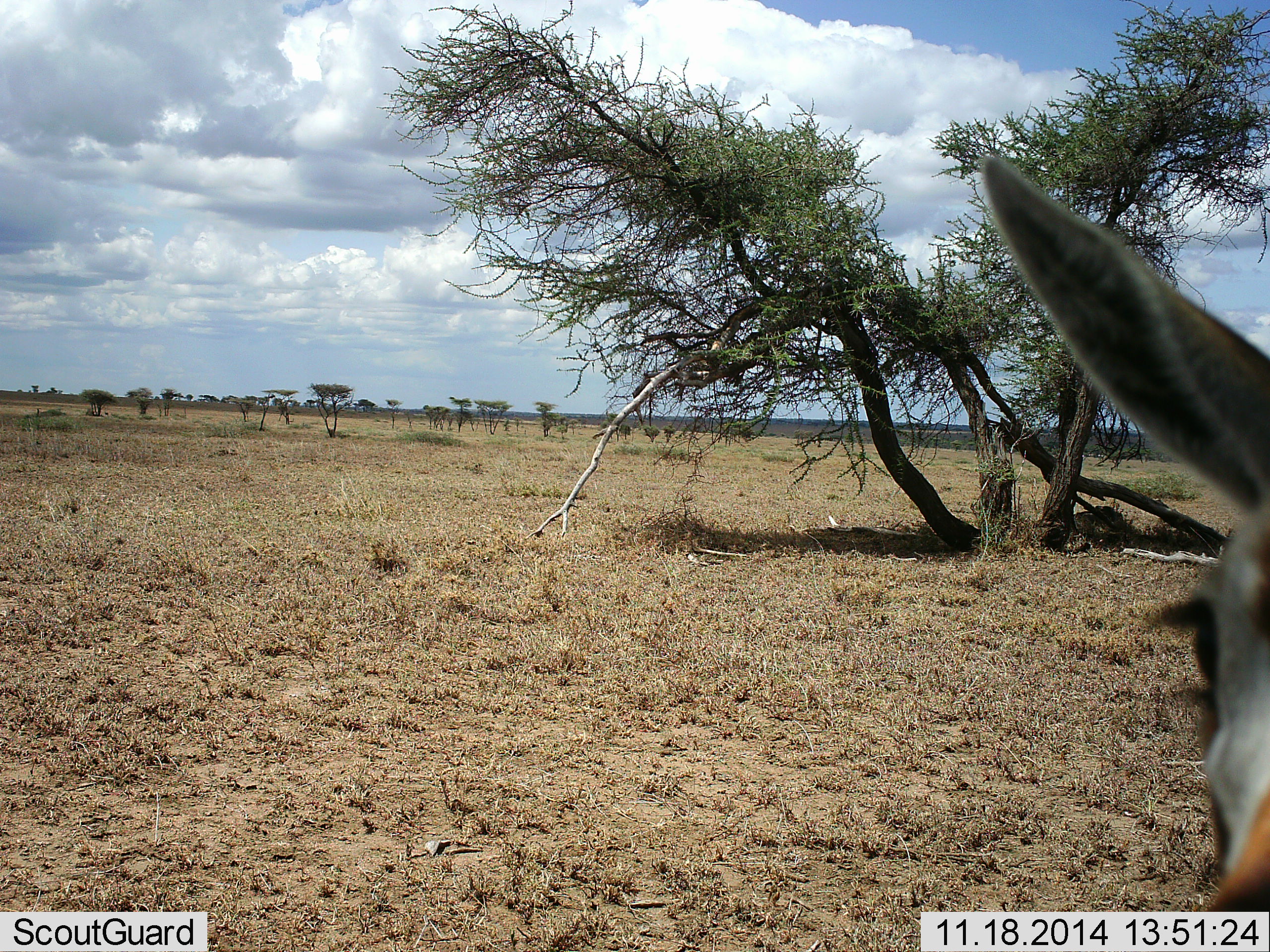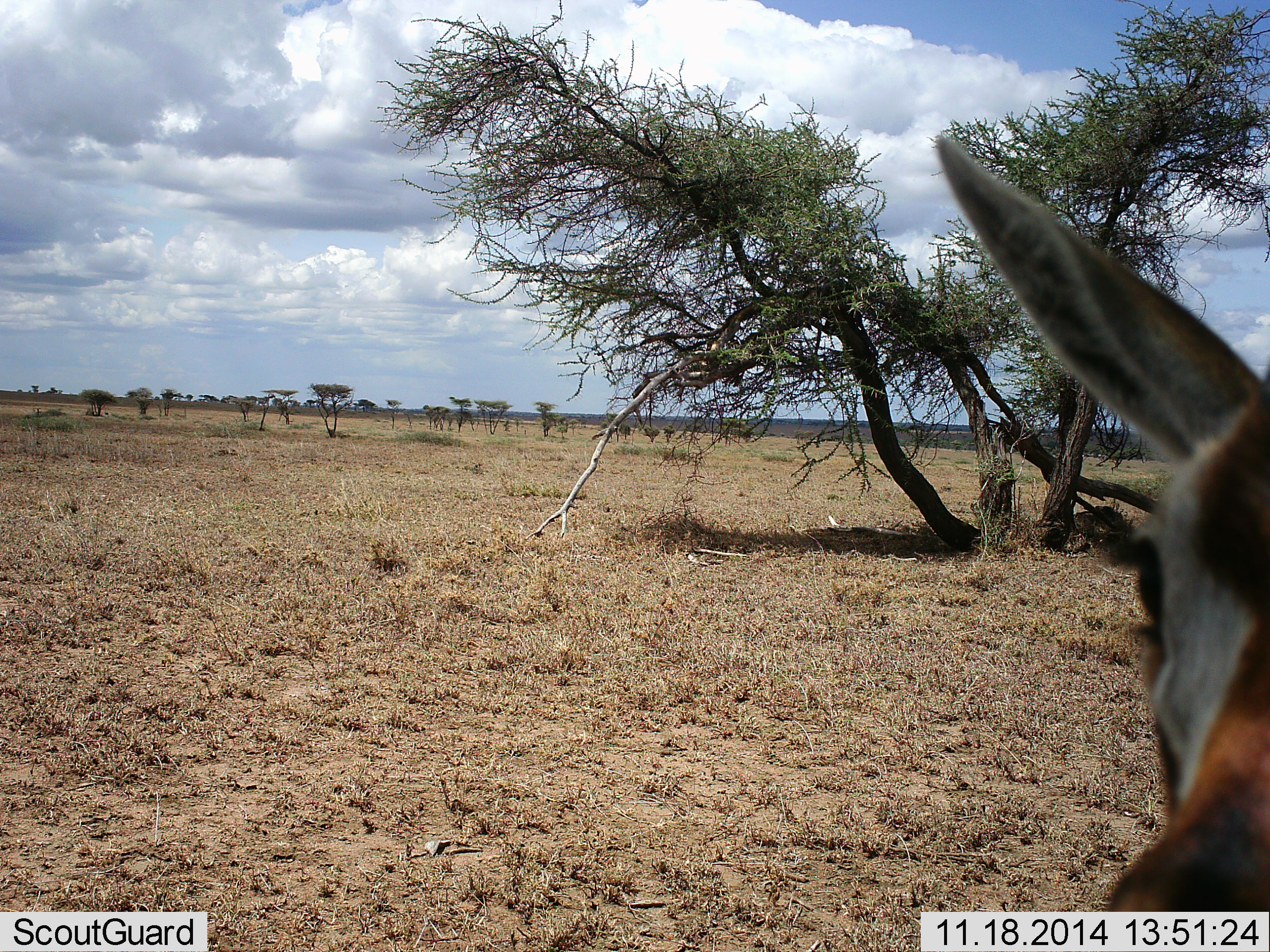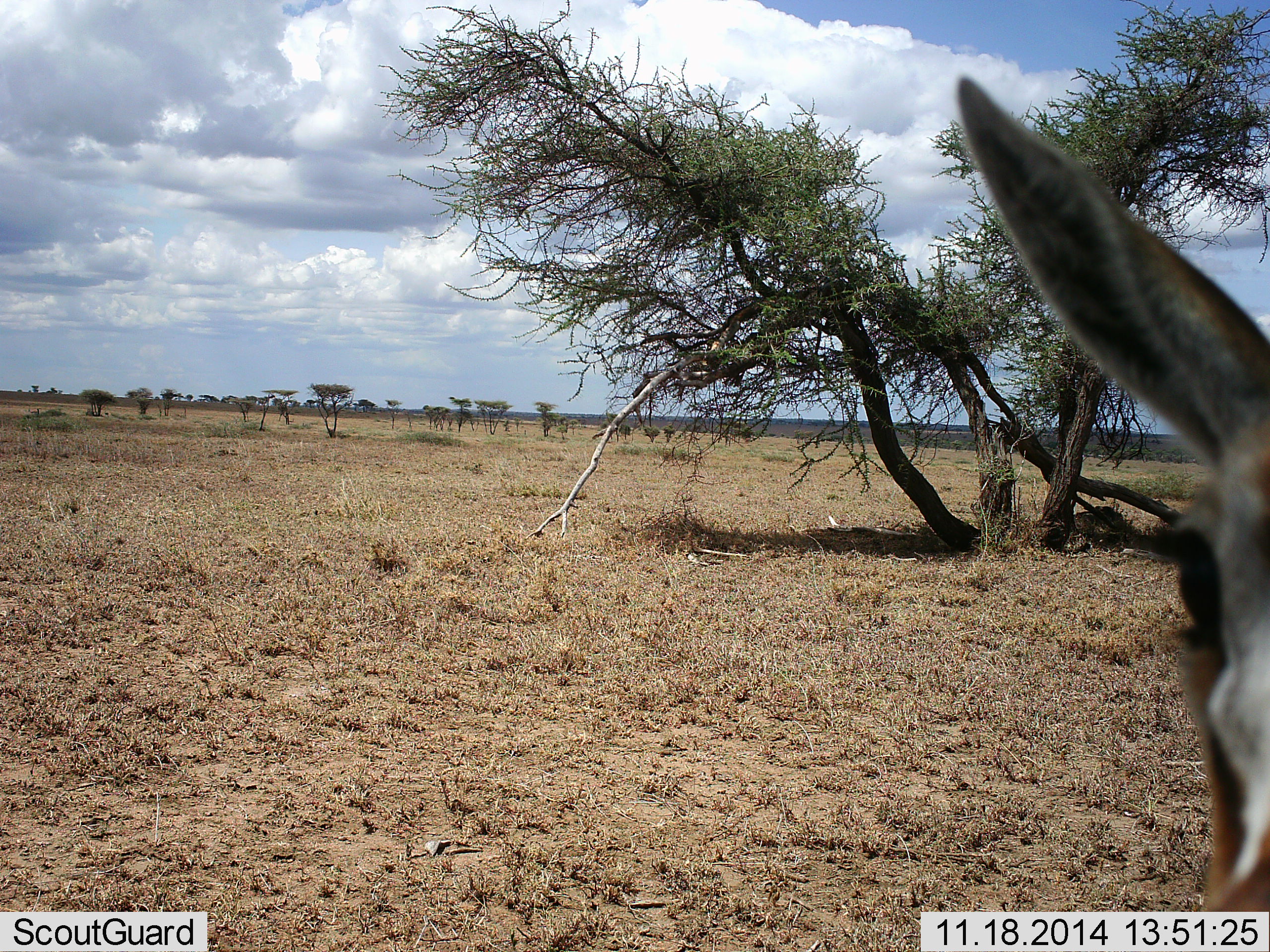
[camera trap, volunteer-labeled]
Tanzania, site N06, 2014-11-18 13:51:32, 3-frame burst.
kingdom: Animalia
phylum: Chordata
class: Mammalia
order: Artiodactyla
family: Bovidae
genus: Eudorcas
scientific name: Eudorcas thomsonii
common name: thomson's gazelle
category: gazellethomsons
Gazellethomsons (thomson's gazelle) (Eudorcas thomsonii), count 1. Behavior (volunteer vote fractions): standing 80%, resting 0%, moving 10%, interacting 20%. Young present (vote fraction): 0%. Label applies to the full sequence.